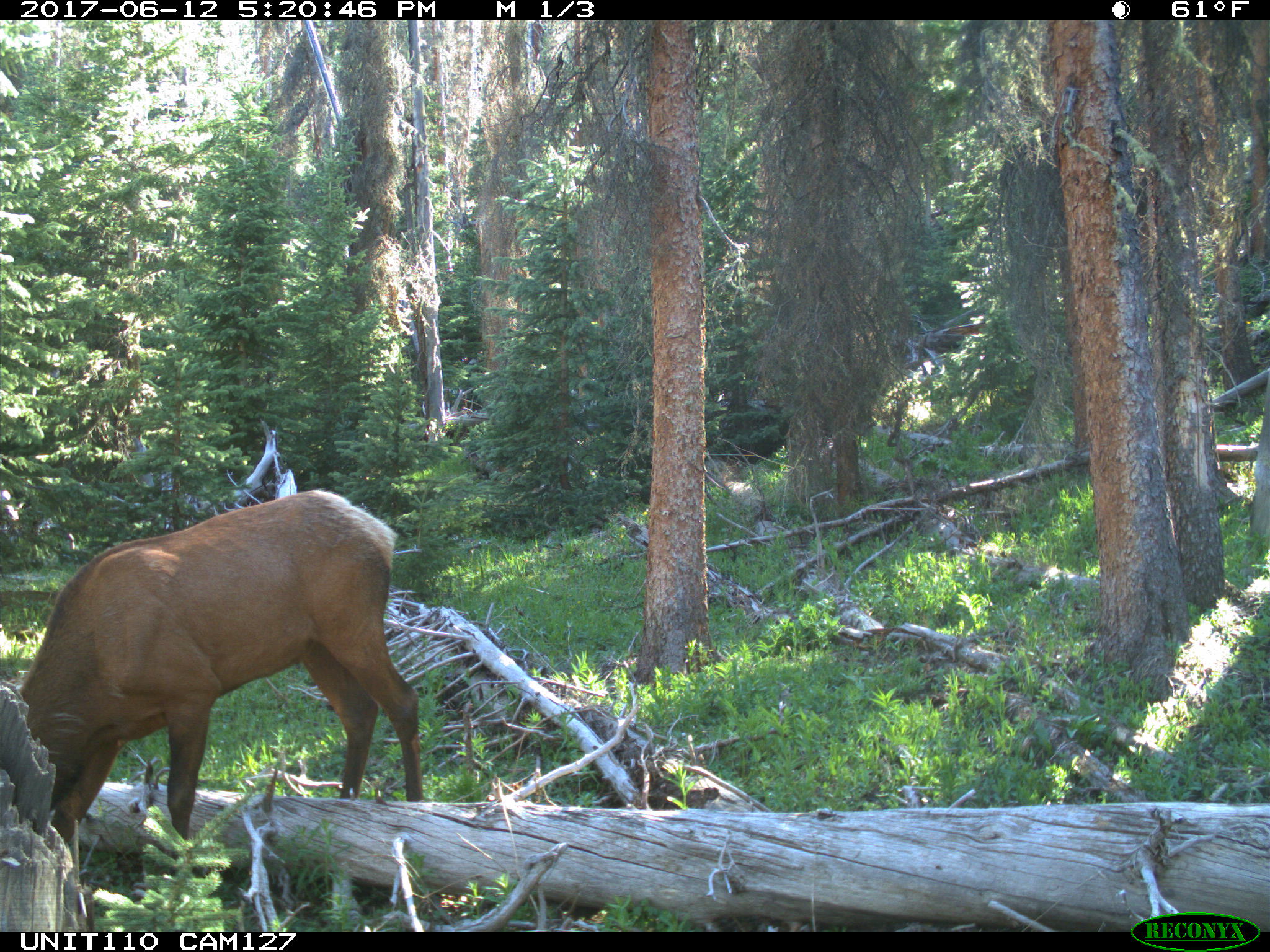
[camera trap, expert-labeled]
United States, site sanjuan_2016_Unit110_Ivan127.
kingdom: Animalia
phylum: Chordata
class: Mammalia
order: Artiodactyla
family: Cervidae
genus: Cervus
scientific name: Cervus elaphus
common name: red deer